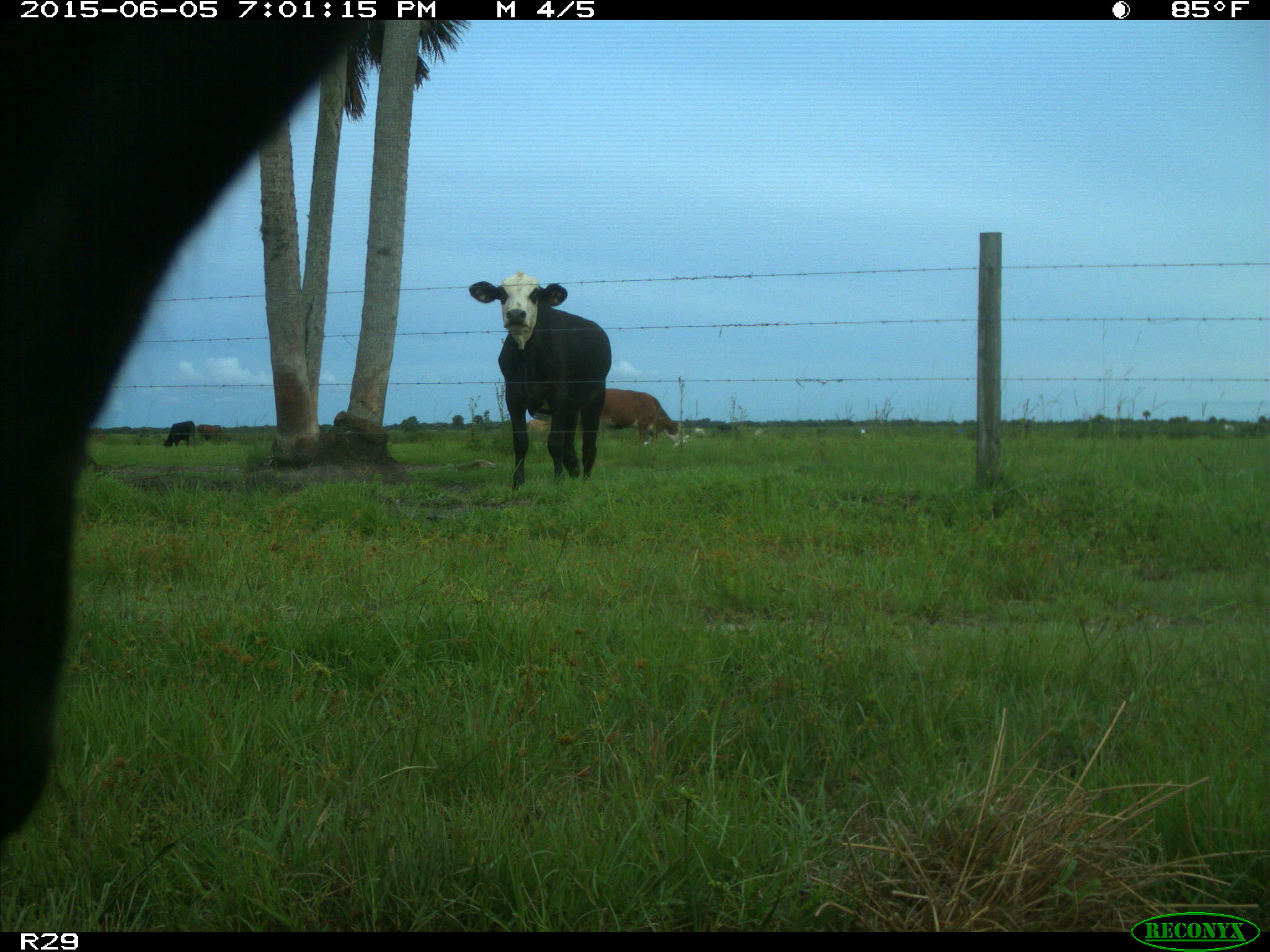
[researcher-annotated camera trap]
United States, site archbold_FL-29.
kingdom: Animalia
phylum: Chordata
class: Mammalia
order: Artiodactyla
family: Bovidae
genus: Bos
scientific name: Bos taurus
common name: domestic cow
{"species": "Bos taurus (domestic cow)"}